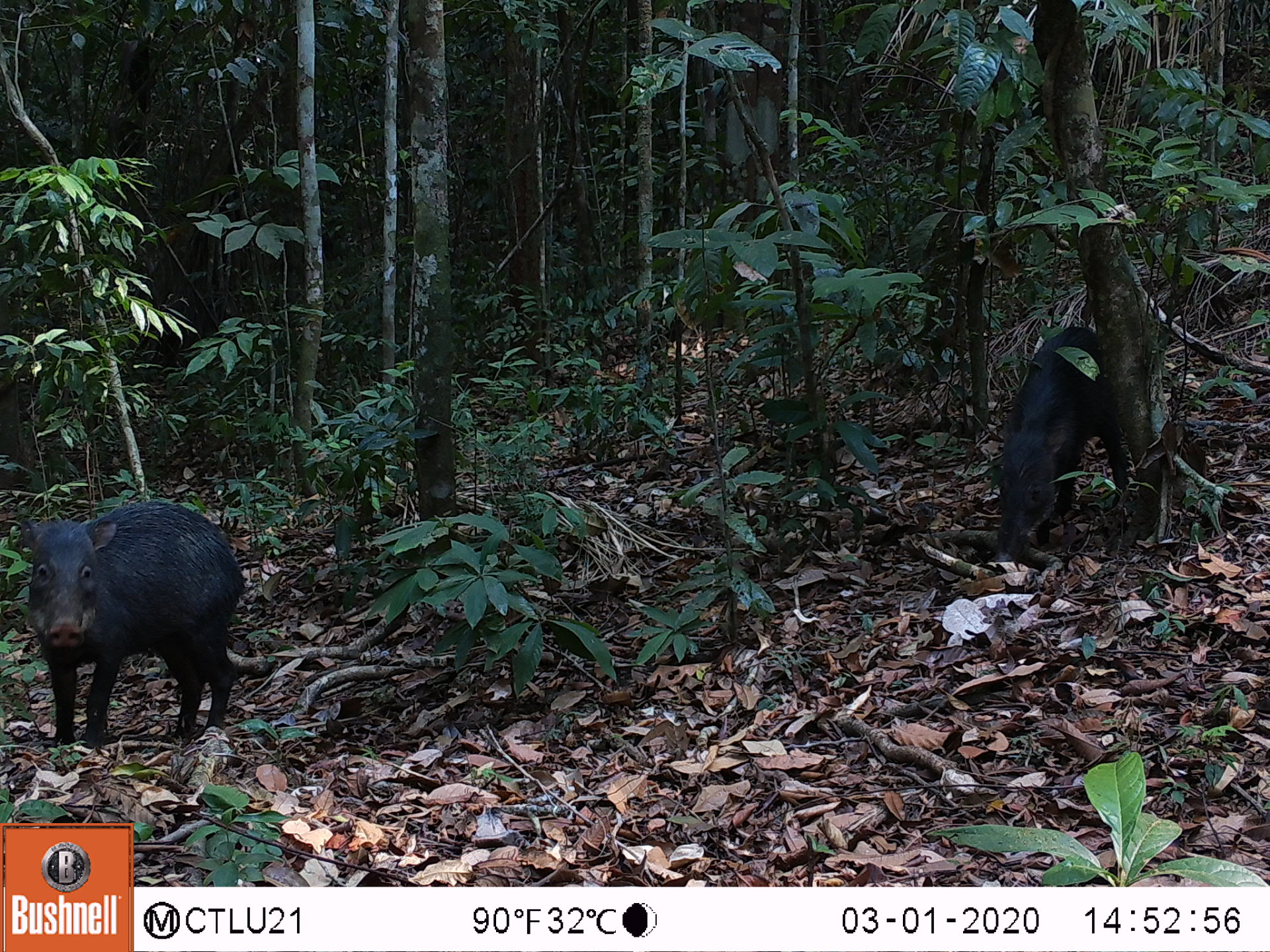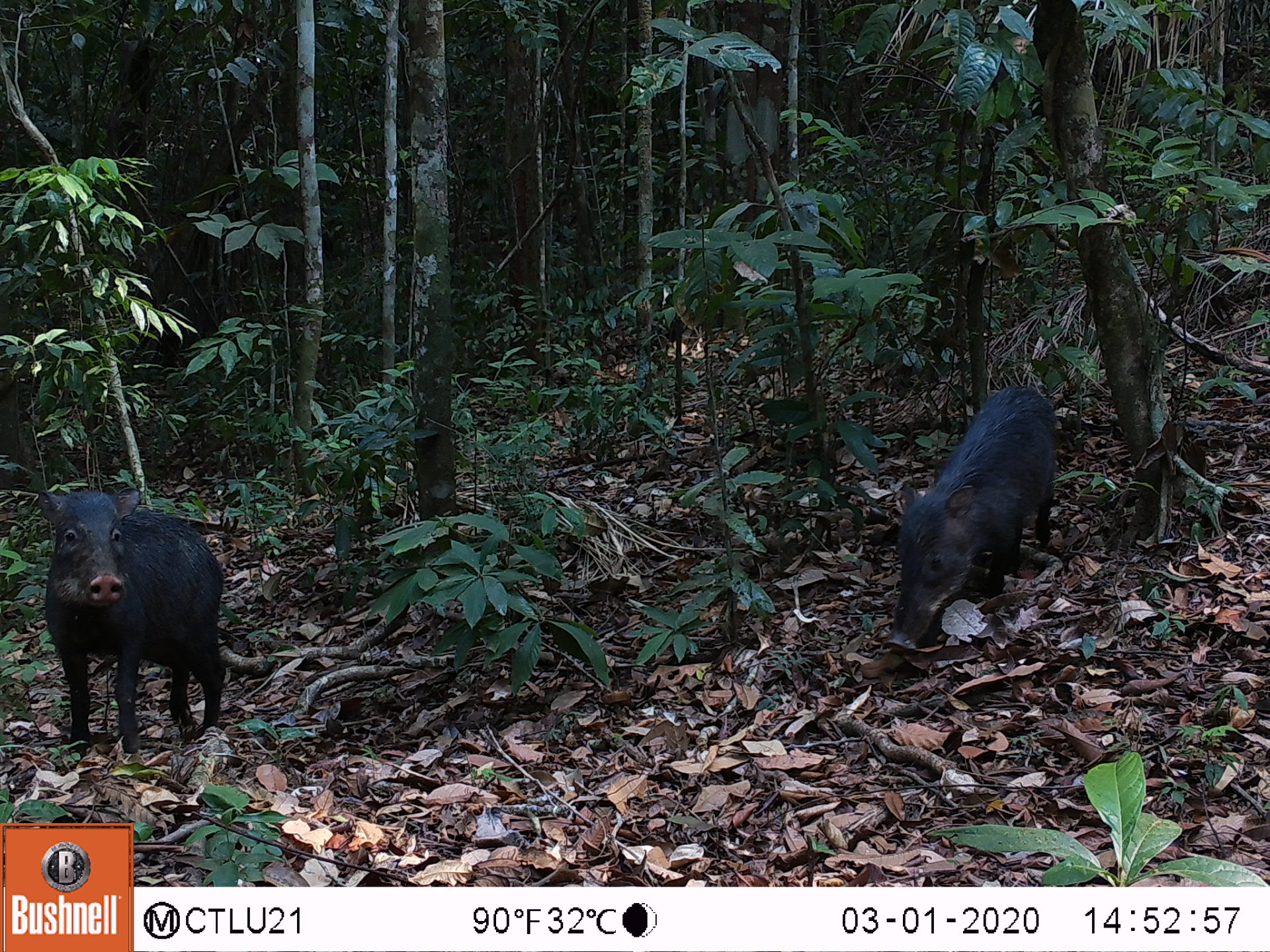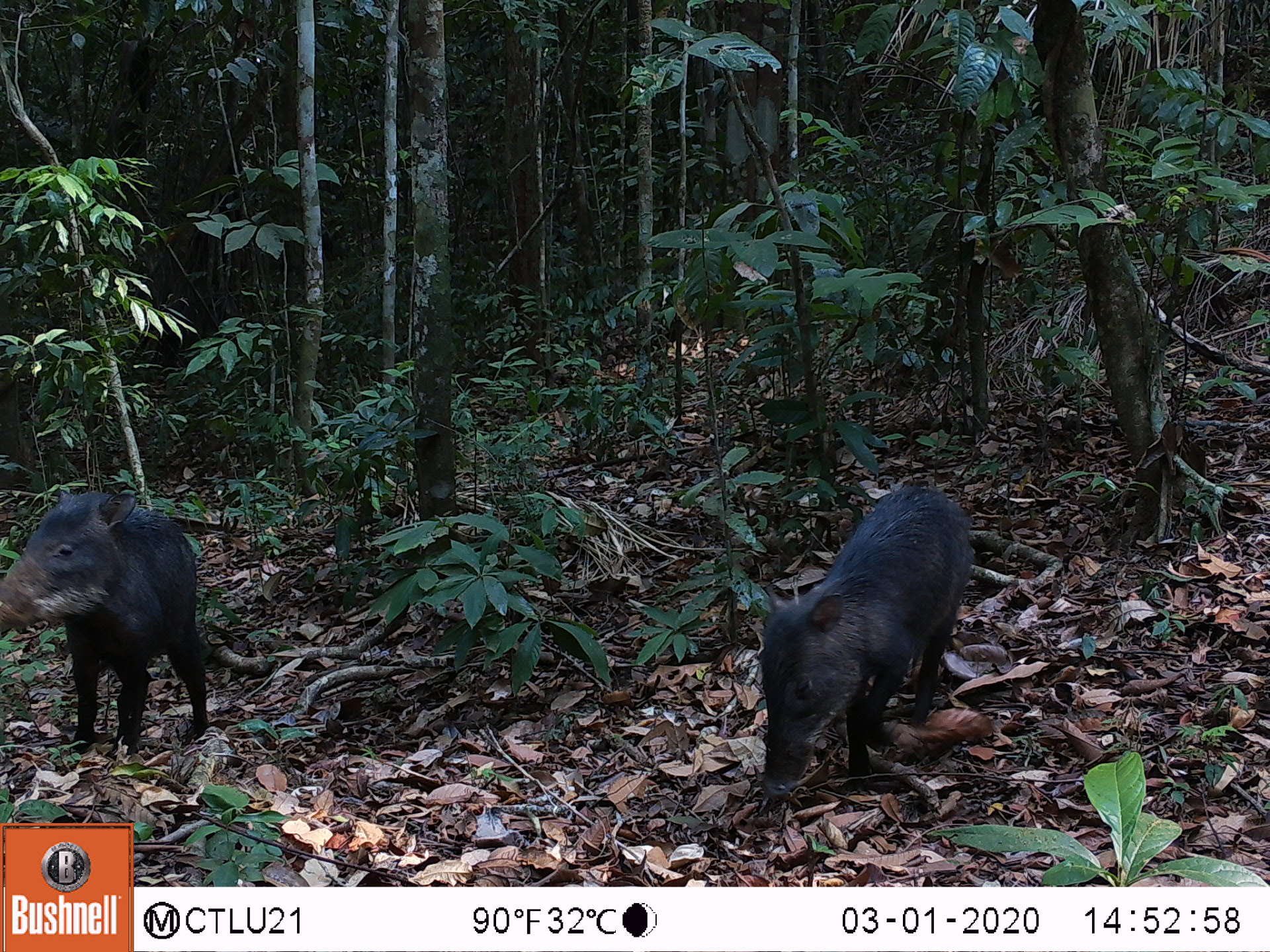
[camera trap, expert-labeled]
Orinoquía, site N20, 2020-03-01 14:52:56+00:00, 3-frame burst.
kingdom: Animalia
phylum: Chordata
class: Mammalia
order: Artiodactyla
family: Tayassuidae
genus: Tayassu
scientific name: Tayassu pecari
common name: white-lipped peccary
White-lipped peccary (Tayassu pecari).